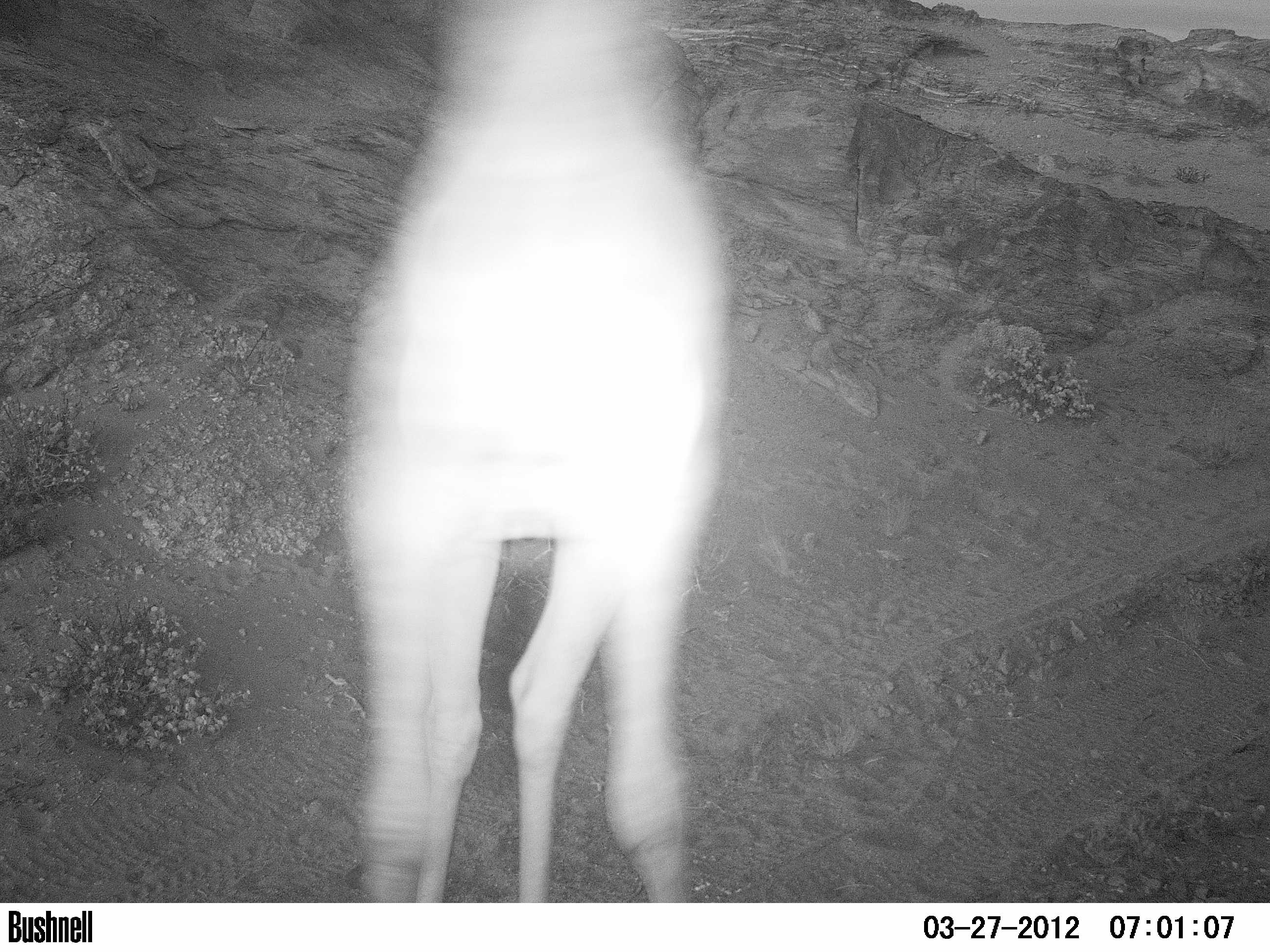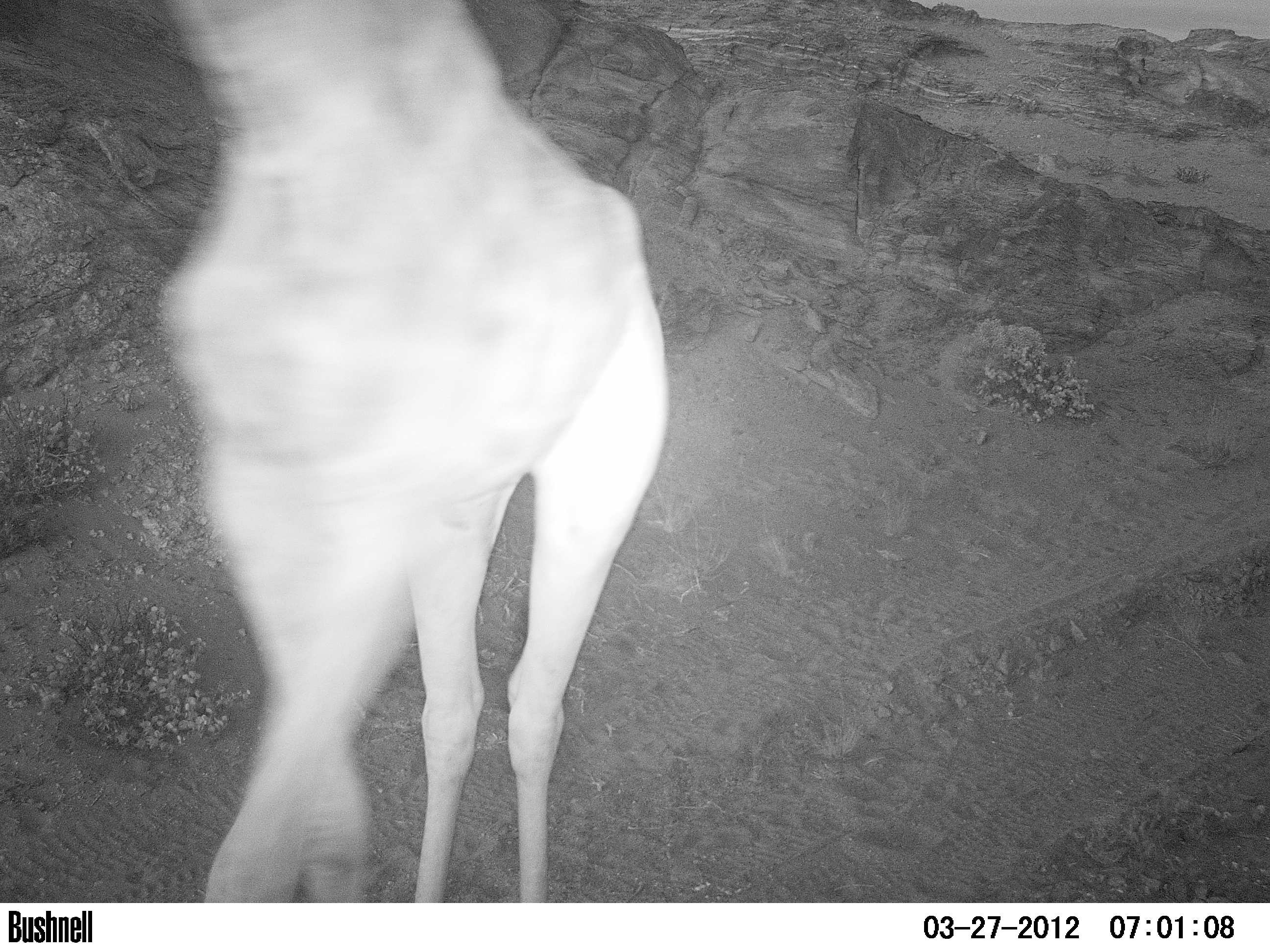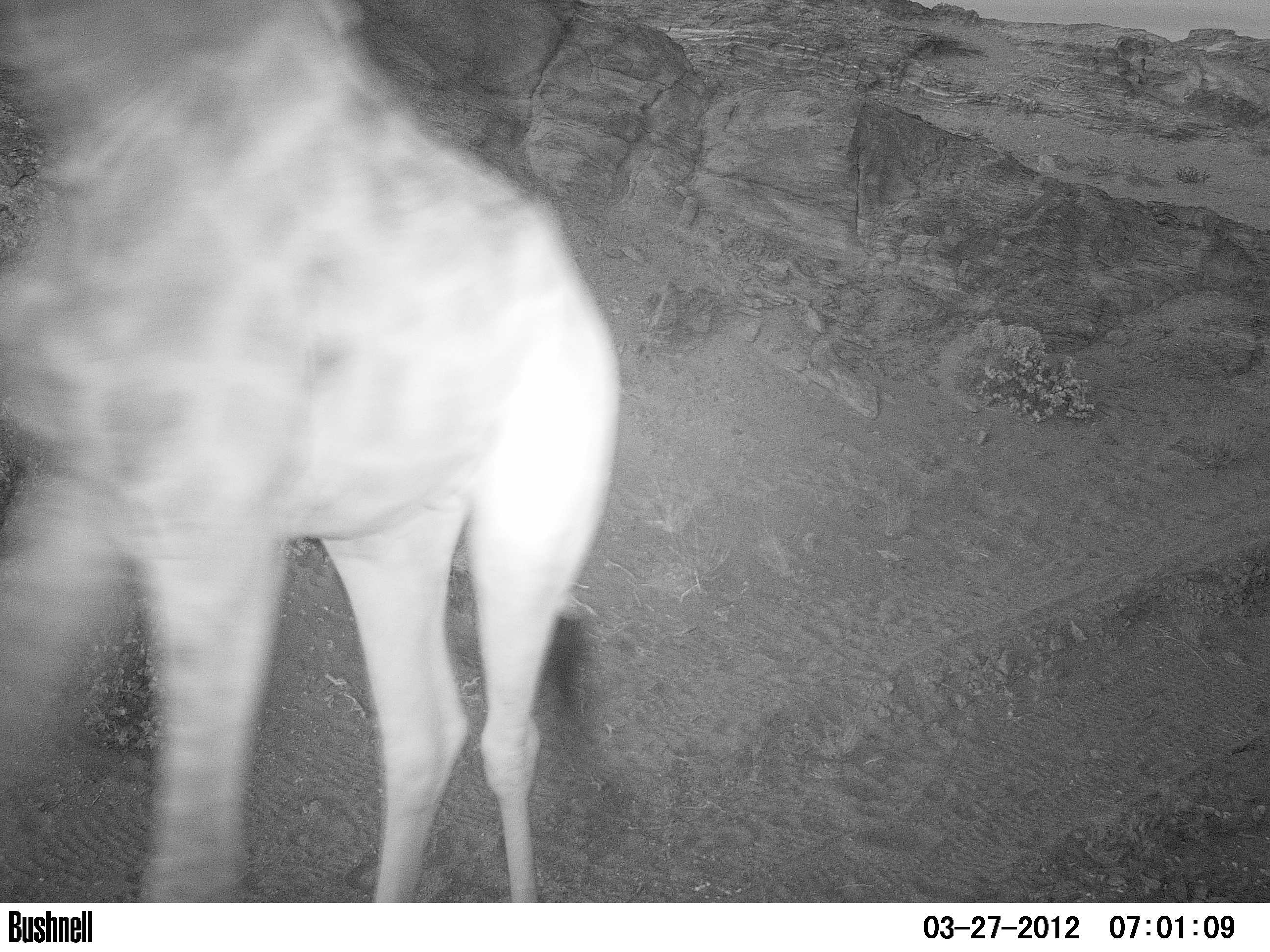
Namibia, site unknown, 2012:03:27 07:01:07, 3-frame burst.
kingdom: Animalia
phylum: Chordata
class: Mammalia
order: Artiodactyla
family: Giraffidae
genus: Giraffa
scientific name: Giraffa camelopardalis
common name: giraffe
Giraffa camelopardalis (giraffe).